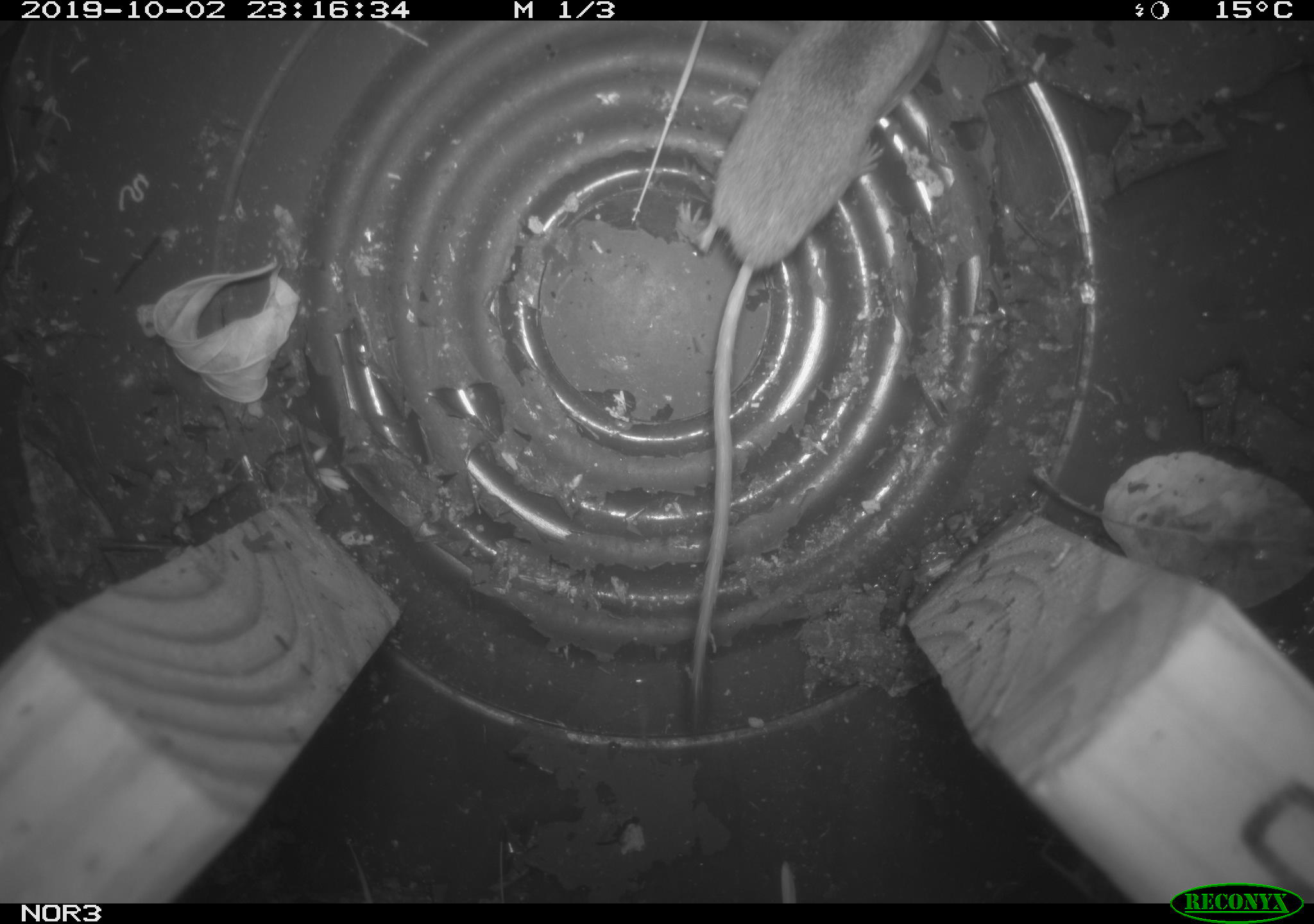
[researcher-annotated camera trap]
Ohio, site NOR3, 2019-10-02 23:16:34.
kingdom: Animalia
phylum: Chordata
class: Mammalia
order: Eulipotyphla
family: Soricidae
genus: Sorex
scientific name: Sorex cinereus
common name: masked shrew